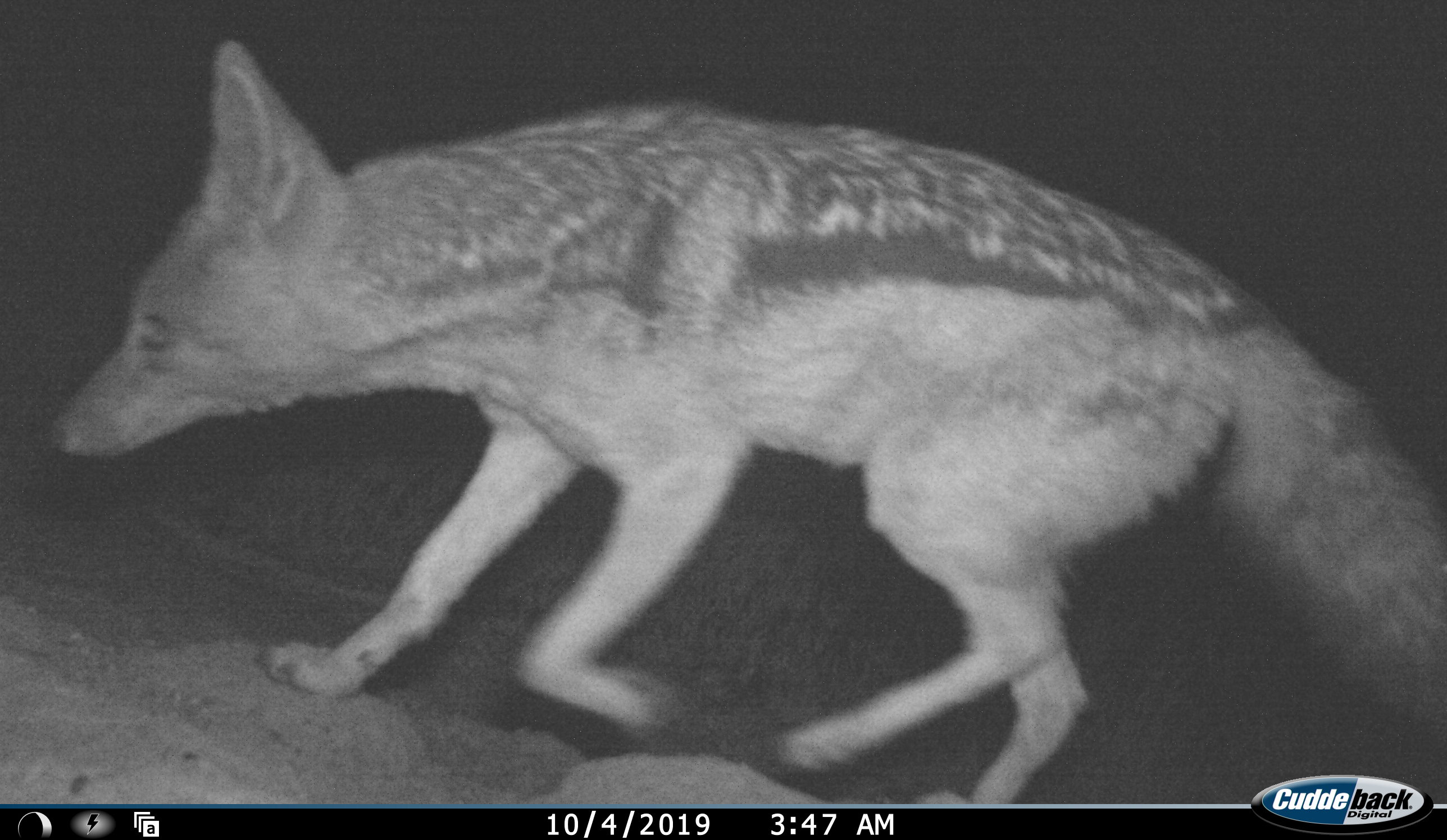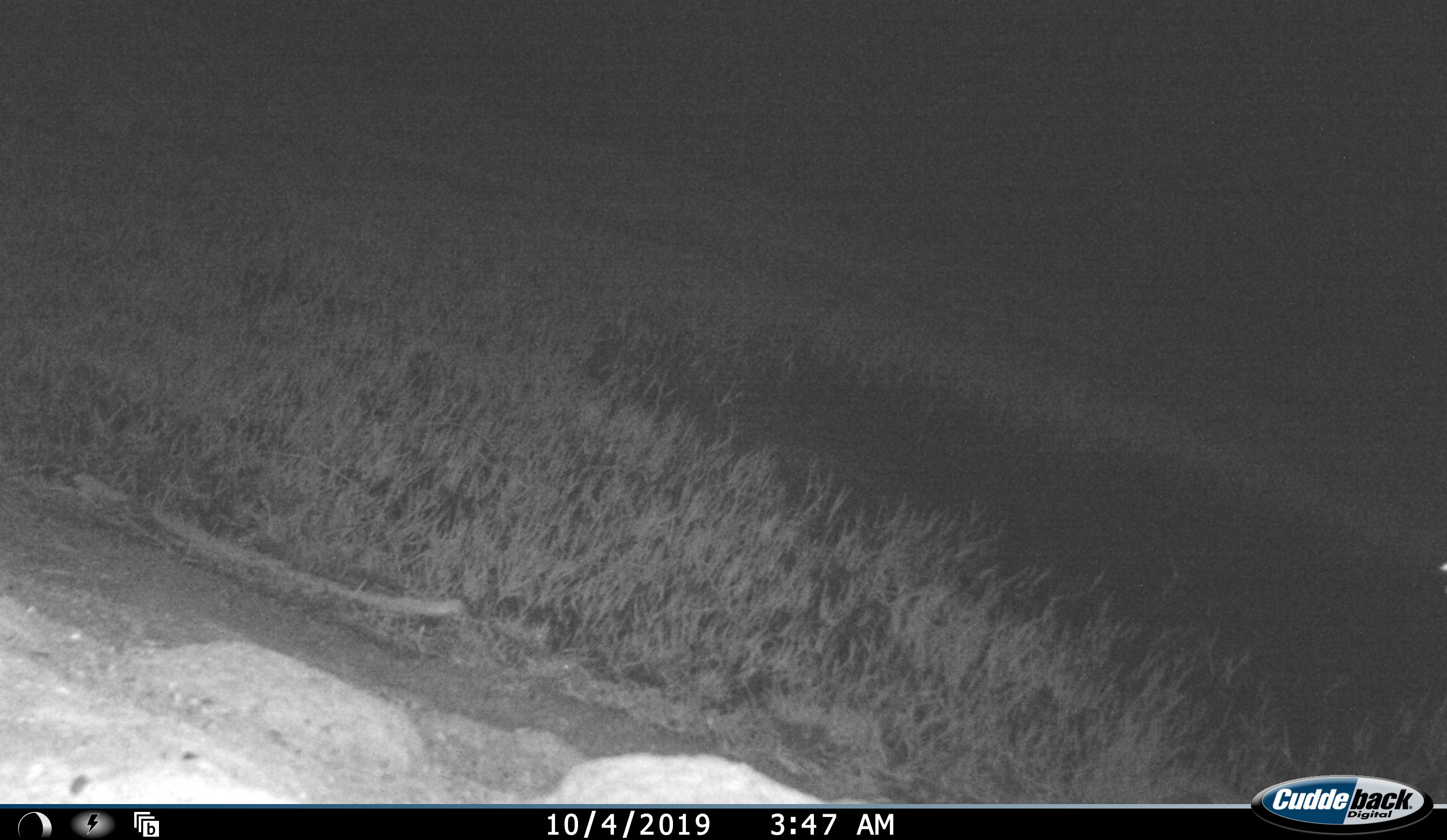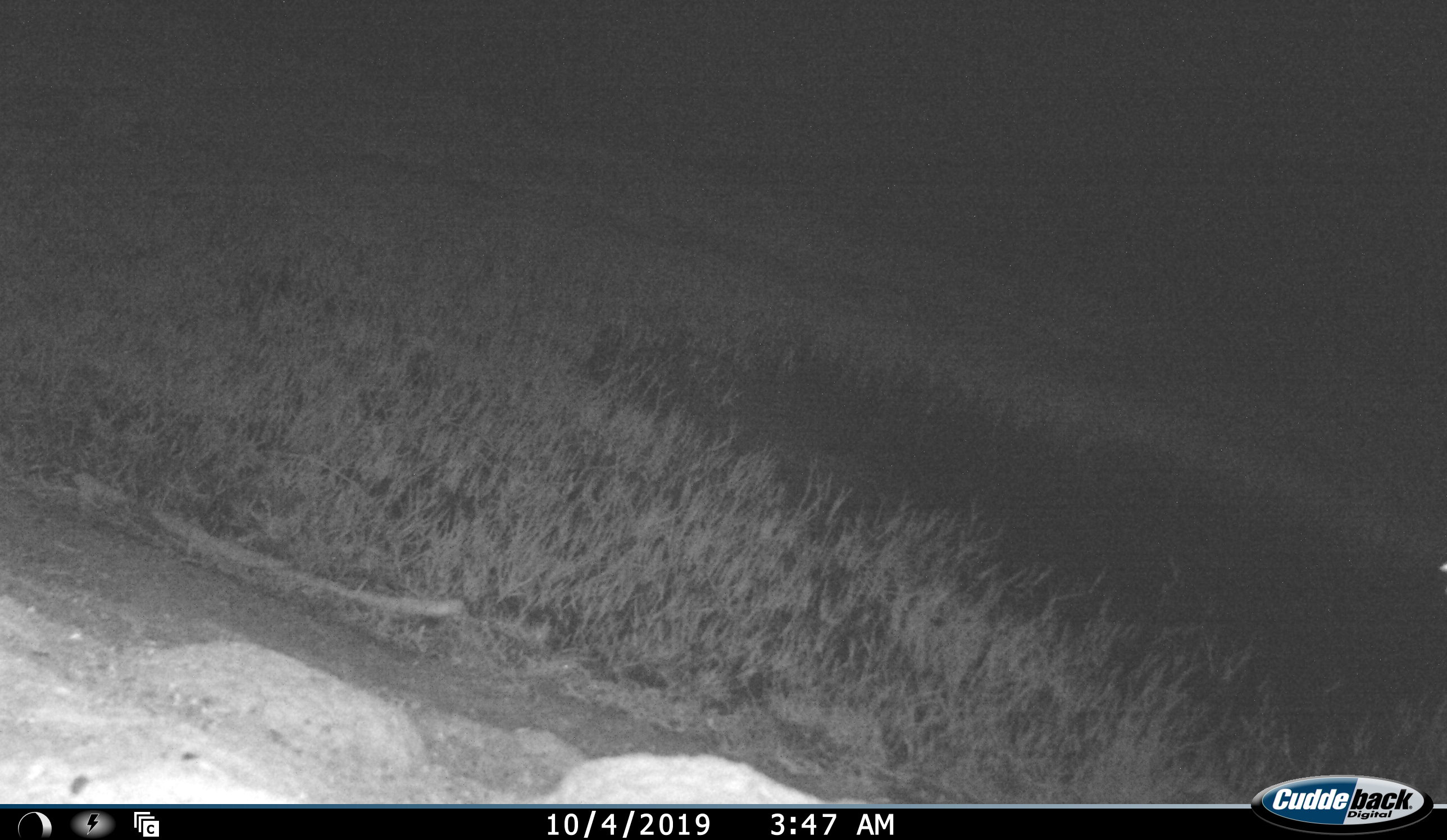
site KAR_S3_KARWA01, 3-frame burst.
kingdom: Animalia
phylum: Chordata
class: Mammalia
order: Carnivora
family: Canidae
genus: Lupulella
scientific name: Lupulella mesomelas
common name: black-backed jackal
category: jackalblackbacked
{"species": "jackalblackbacked (black-backed jackal) (Lupulella mesomelas)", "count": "1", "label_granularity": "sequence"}